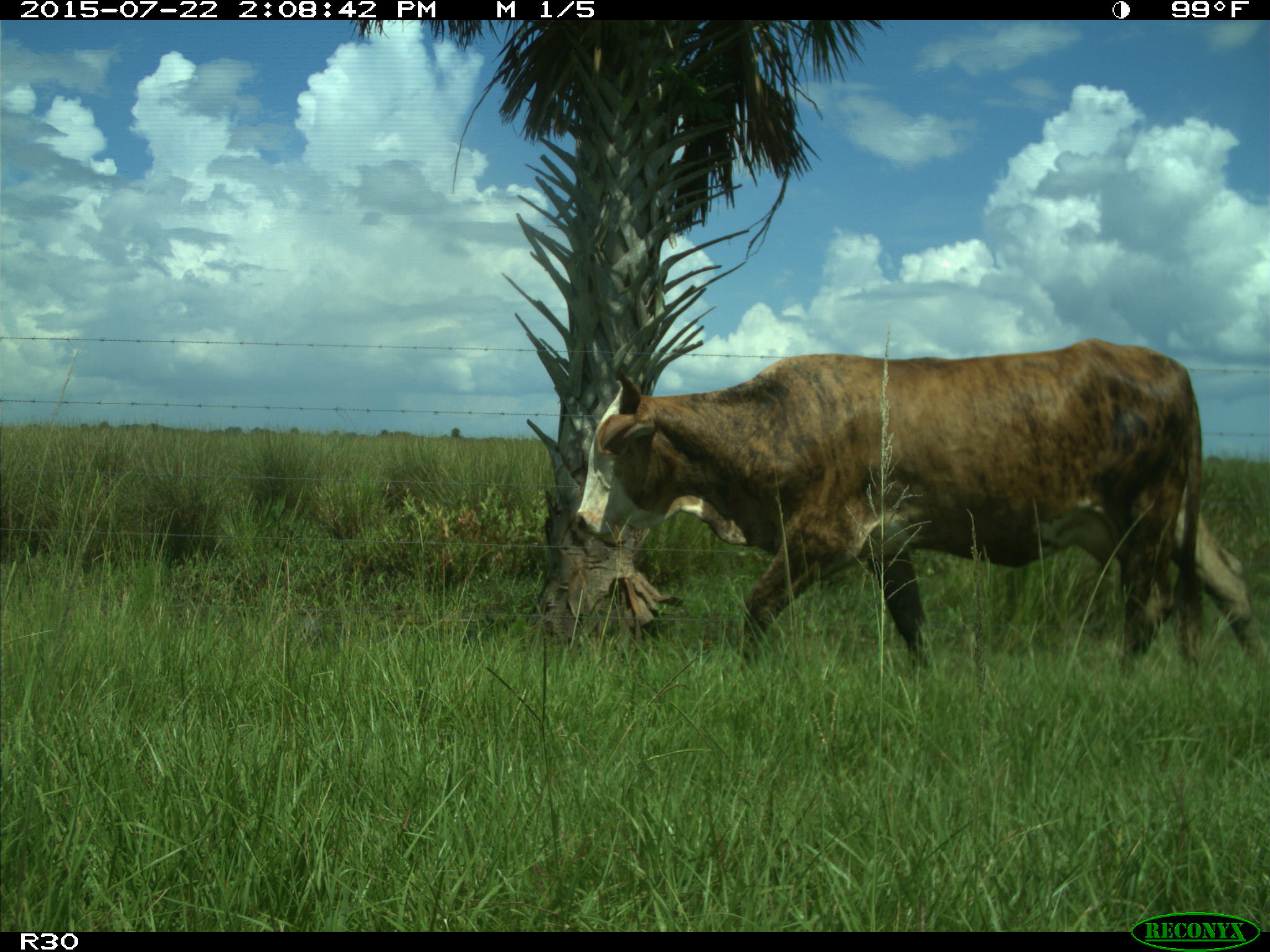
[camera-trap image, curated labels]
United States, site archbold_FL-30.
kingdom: Animalia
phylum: Chordata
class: Mammalia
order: Artiodactyla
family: Bovidae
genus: Bos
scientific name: Bos taurus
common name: domestic cow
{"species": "Bos taurus (domestic cow)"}